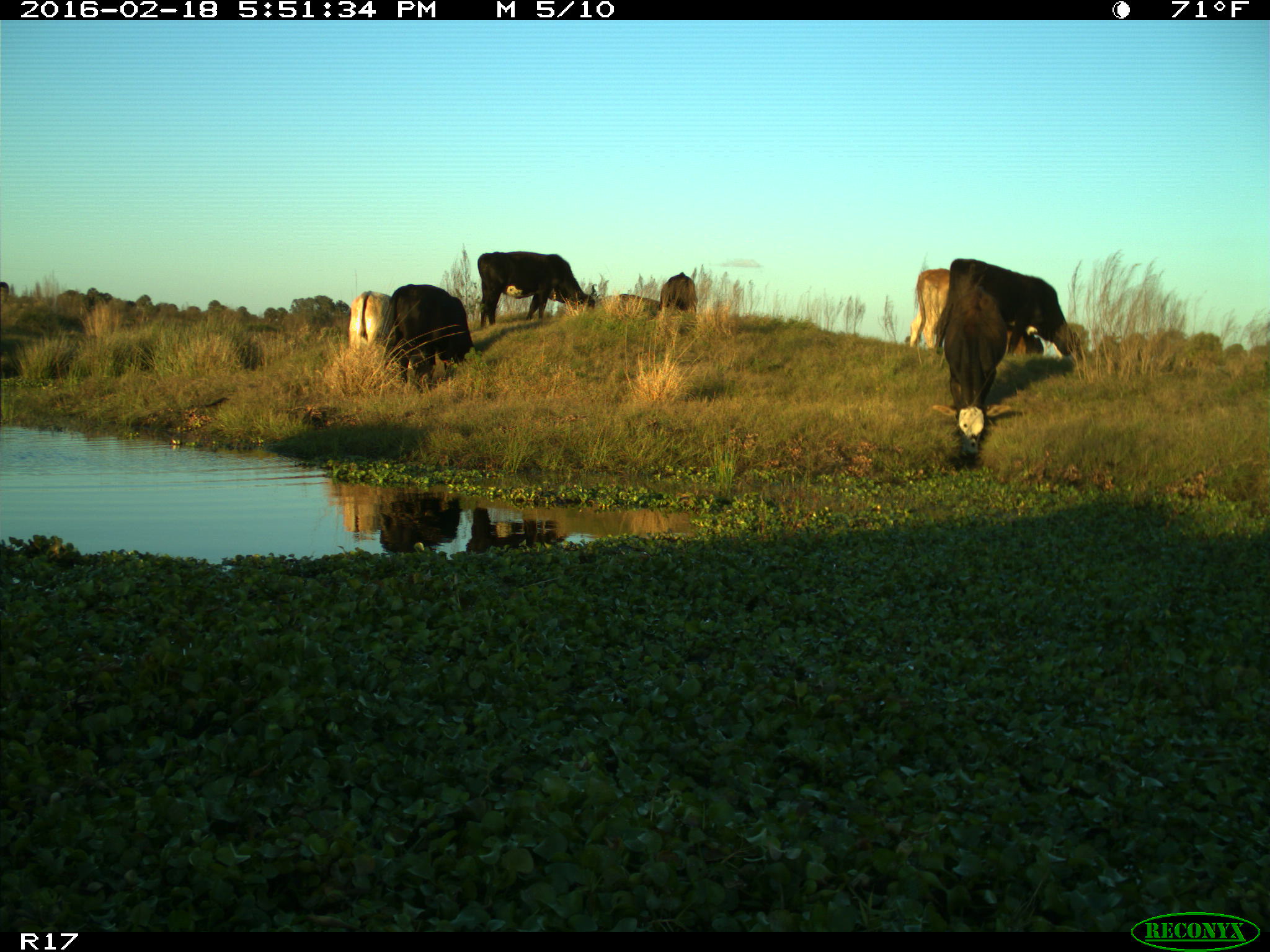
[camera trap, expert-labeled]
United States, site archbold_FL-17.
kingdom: Animalia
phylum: Chordata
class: Mammalia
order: Artiodactyla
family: Bovidae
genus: Bos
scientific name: Bos taurus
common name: domestic cow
Bos taurus (domestic cow).